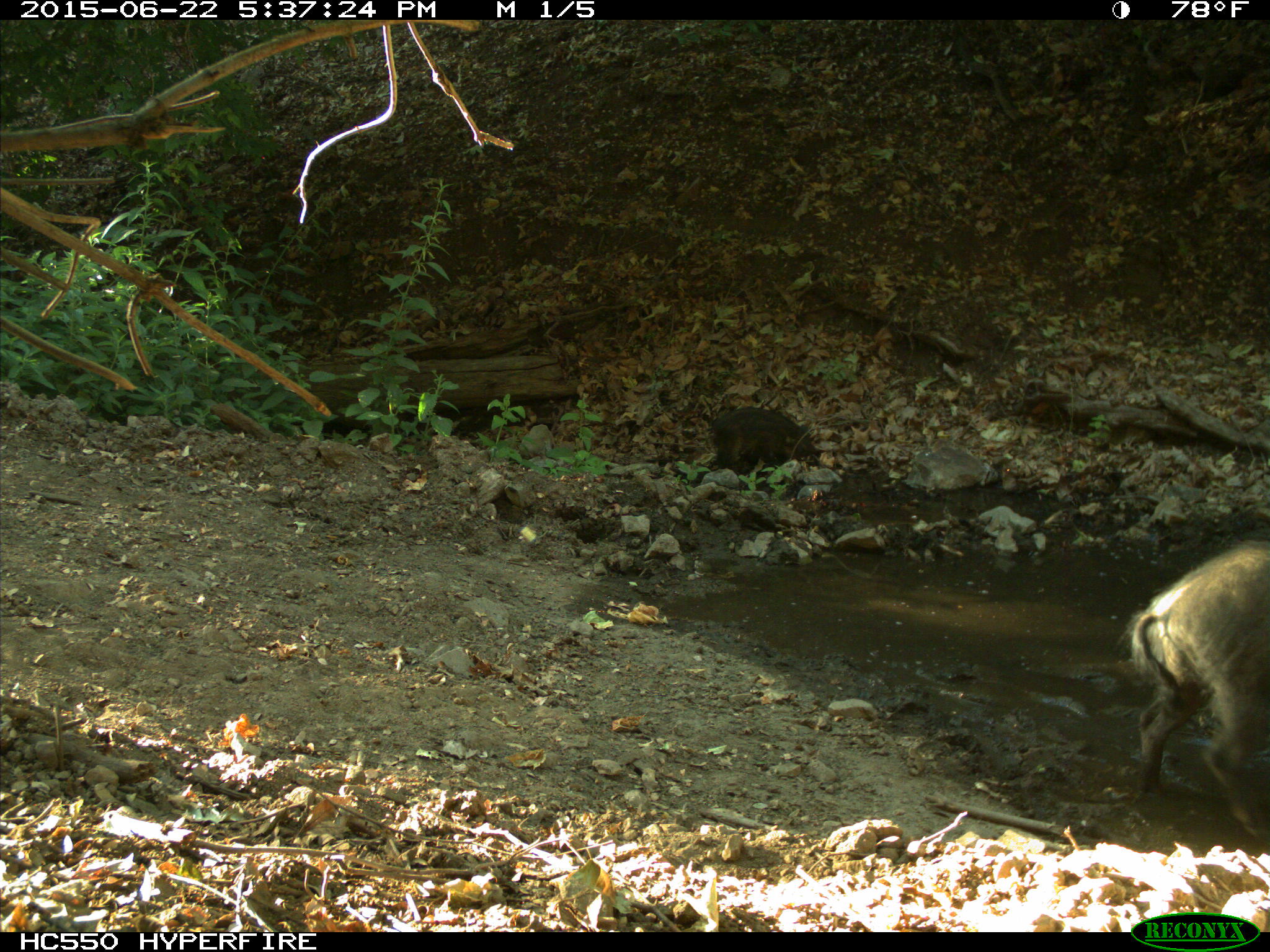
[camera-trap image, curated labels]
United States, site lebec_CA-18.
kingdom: Animalia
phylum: Chordata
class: Mammalia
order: Artiodactyla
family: Suidae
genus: Sus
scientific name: Sus scrofa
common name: wild boar